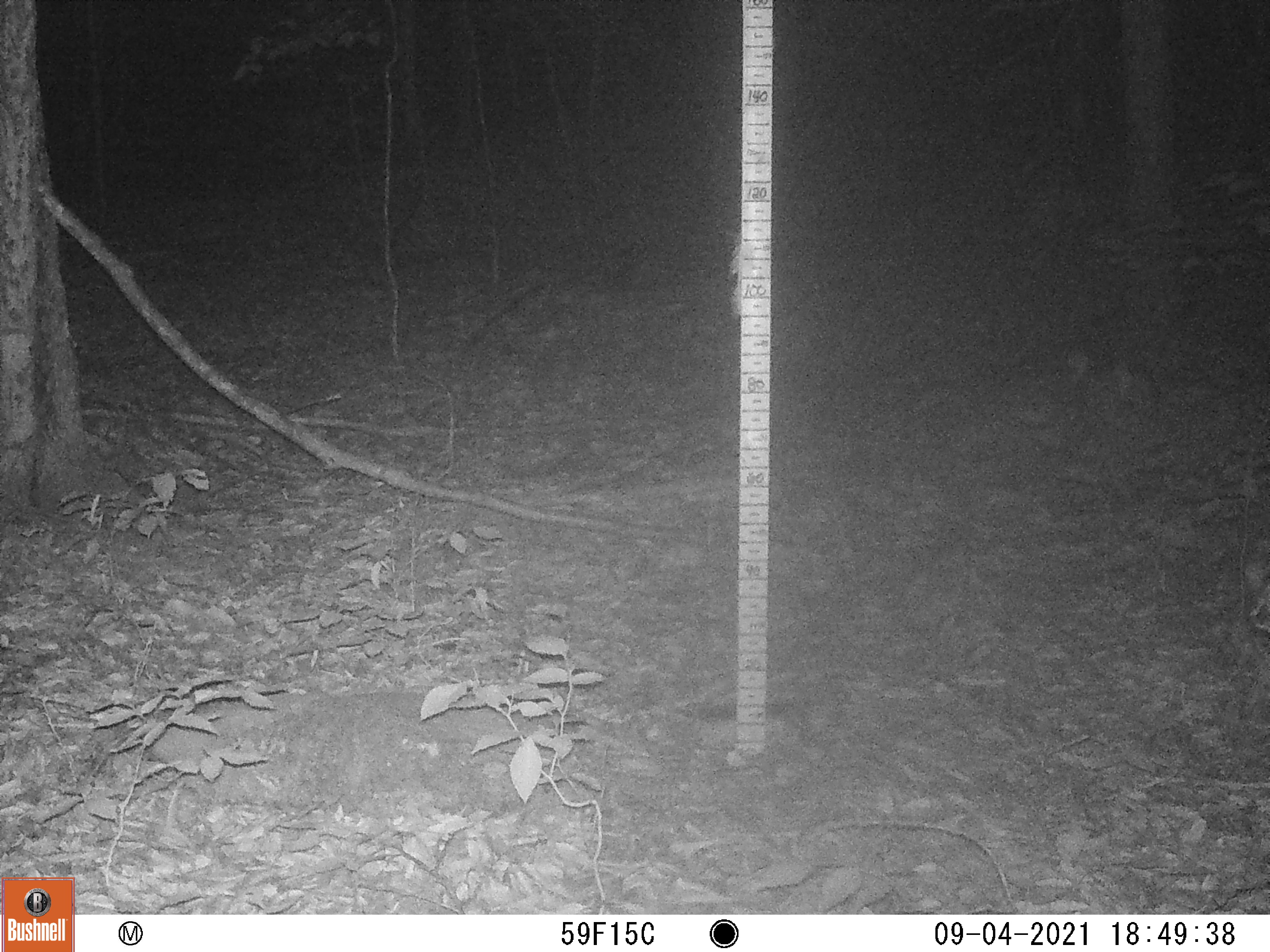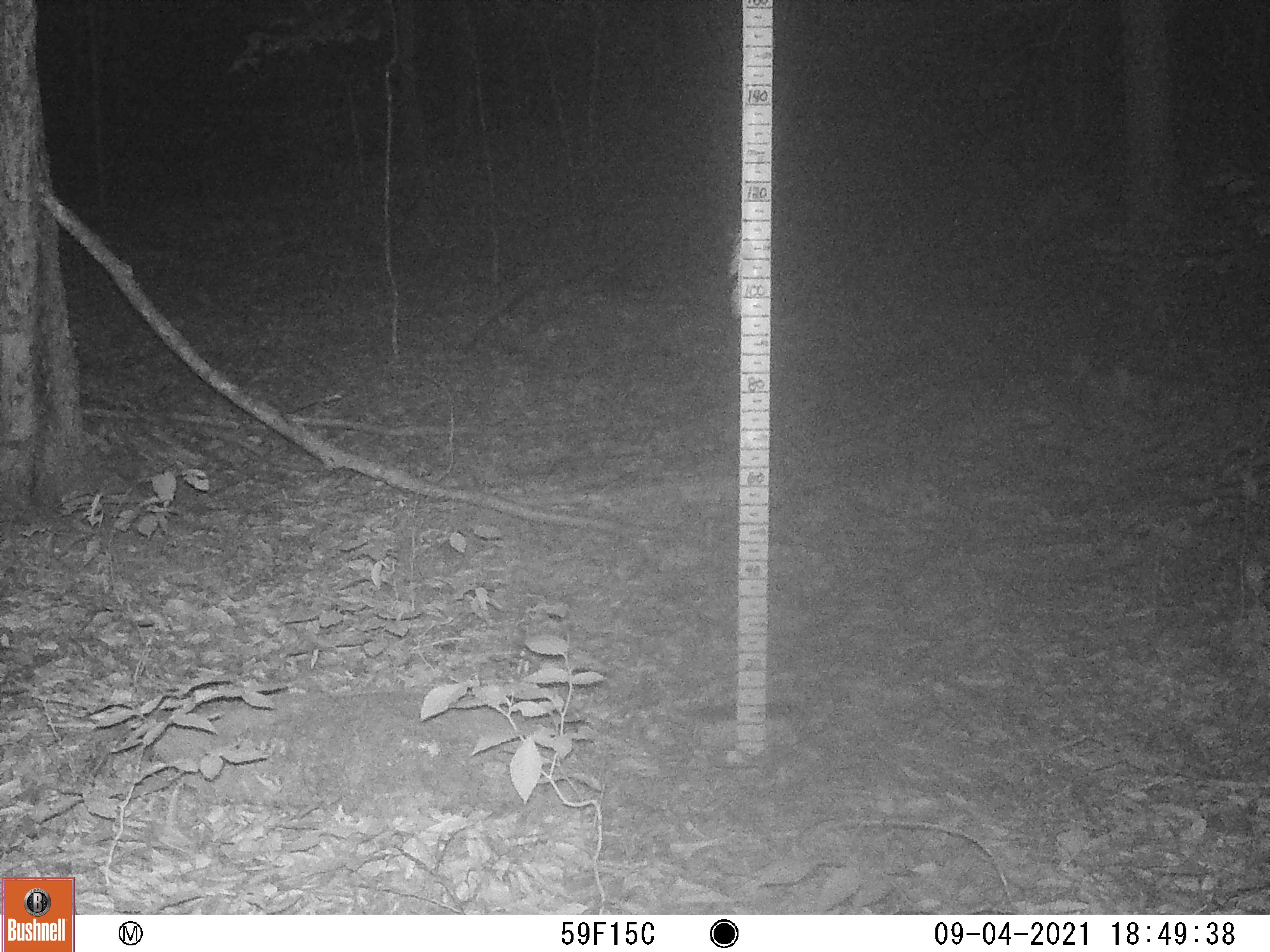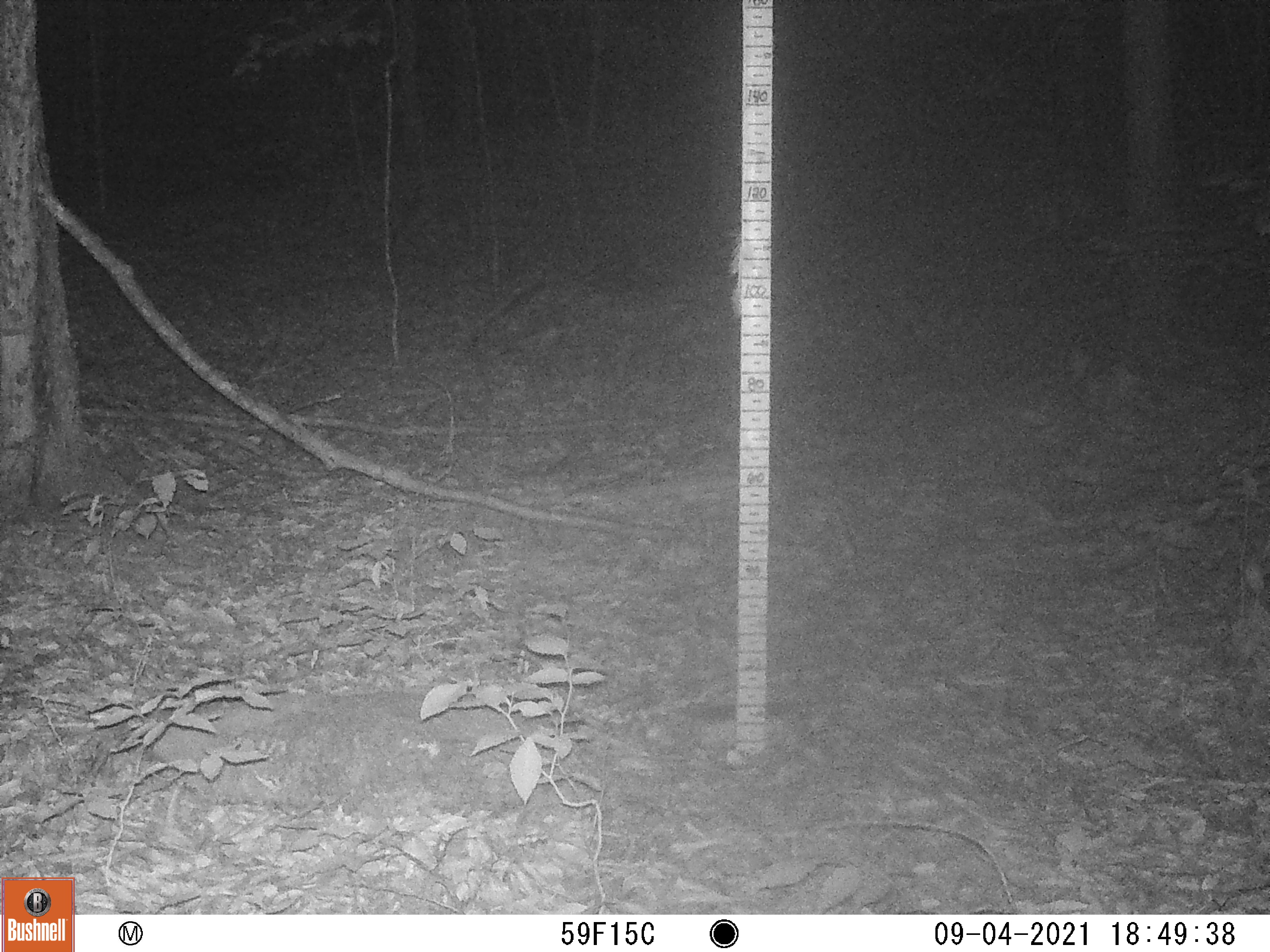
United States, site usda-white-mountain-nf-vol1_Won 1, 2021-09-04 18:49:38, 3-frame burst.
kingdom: Animalia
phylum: Chordata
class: Mammalia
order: Artiodactyla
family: Cervidae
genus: Odocoileus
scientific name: Odocoileus virginianus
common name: white-tailed deer